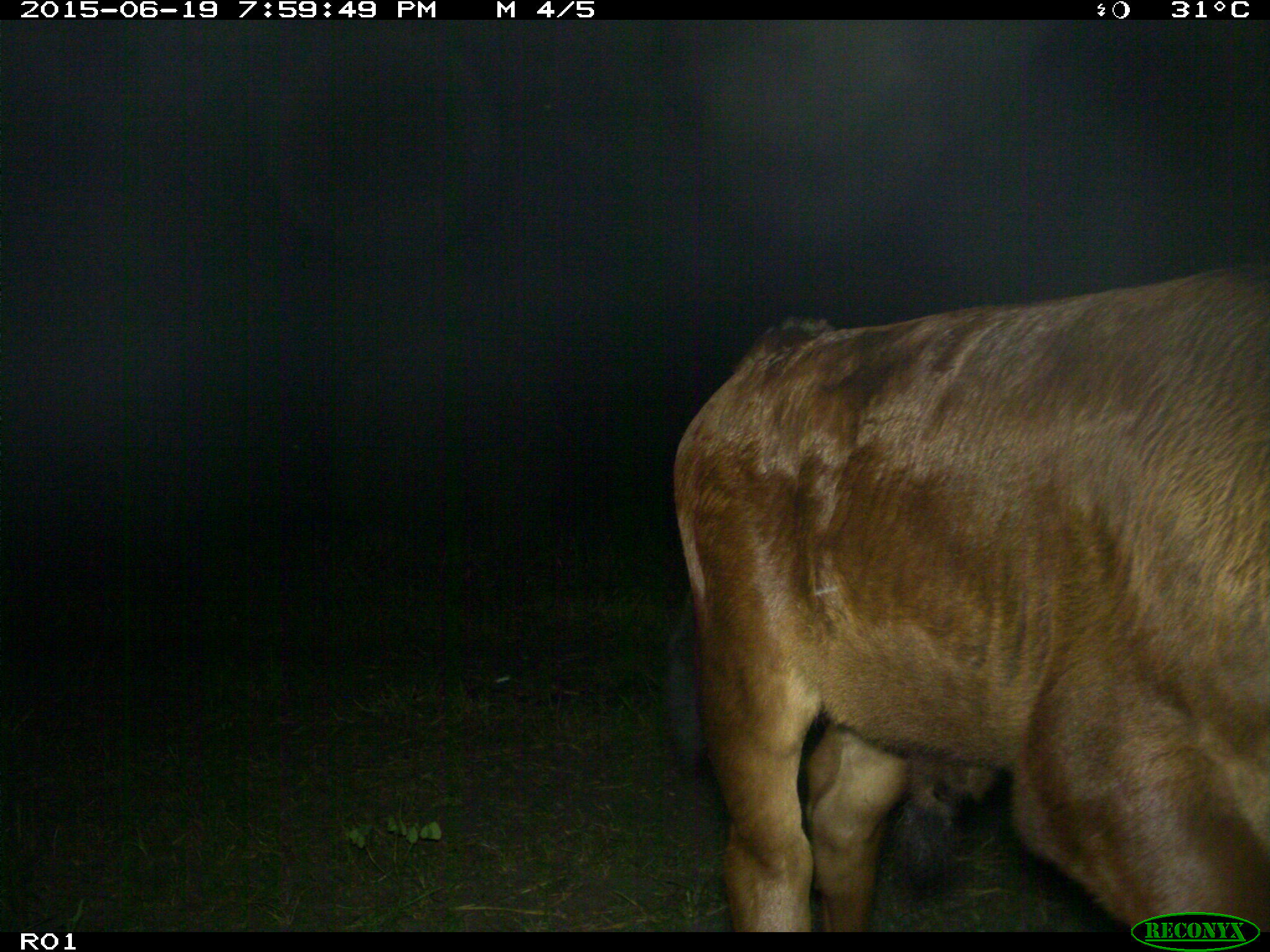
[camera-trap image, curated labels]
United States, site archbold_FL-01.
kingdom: Animalia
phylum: Chordata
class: Mammalia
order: Artiodactyla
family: Bovidae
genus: Bos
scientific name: Bos taurus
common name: domestic cow